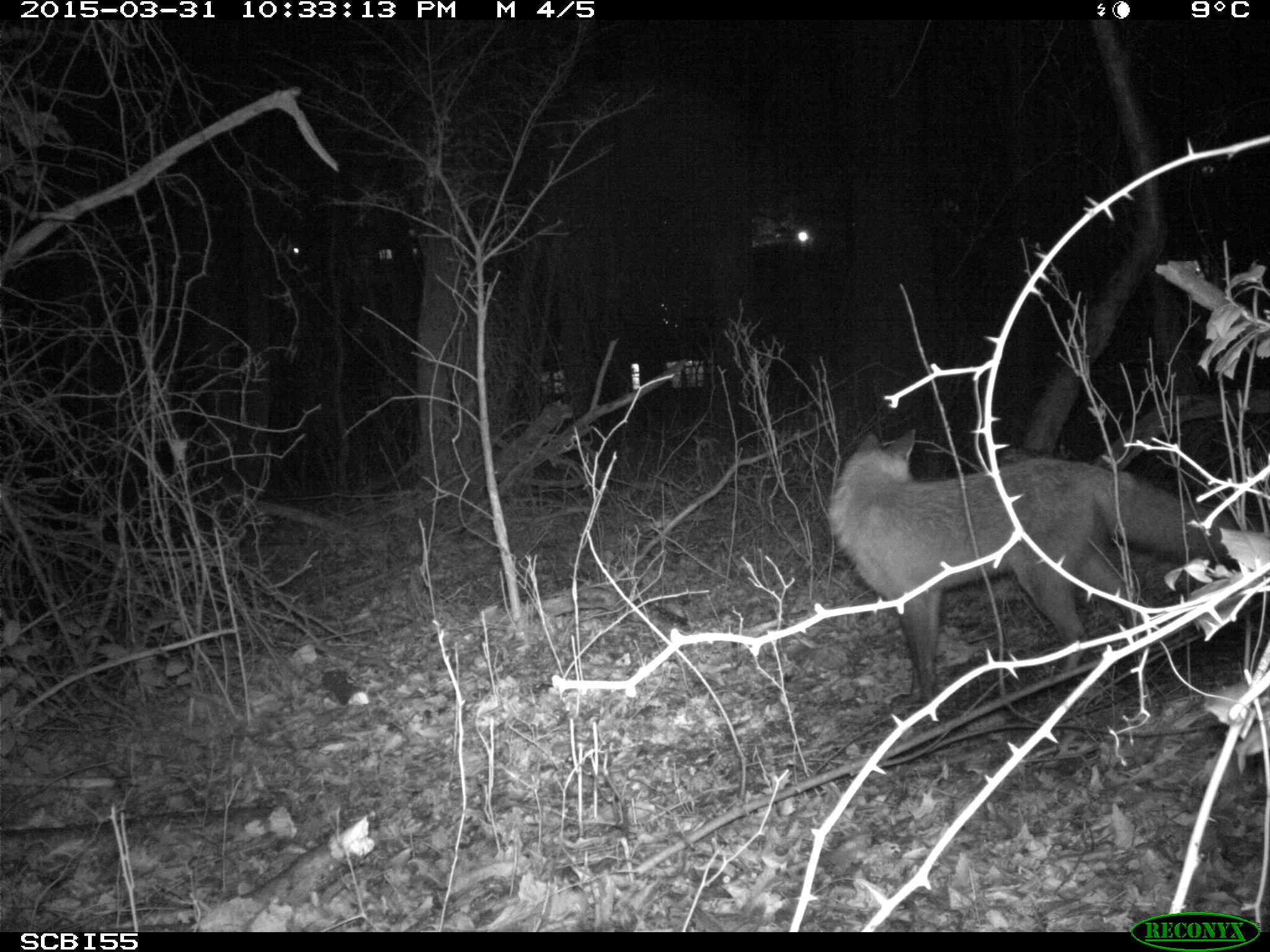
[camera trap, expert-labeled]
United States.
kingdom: Animalia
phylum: Chordata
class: Mammalia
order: Carnivora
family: Canidae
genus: Vulpes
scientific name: Vulpes vulpes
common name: red fox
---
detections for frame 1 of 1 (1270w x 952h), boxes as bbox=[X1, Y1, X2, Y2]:
Red Fox: bbox=[826, 423, 1254, 708]